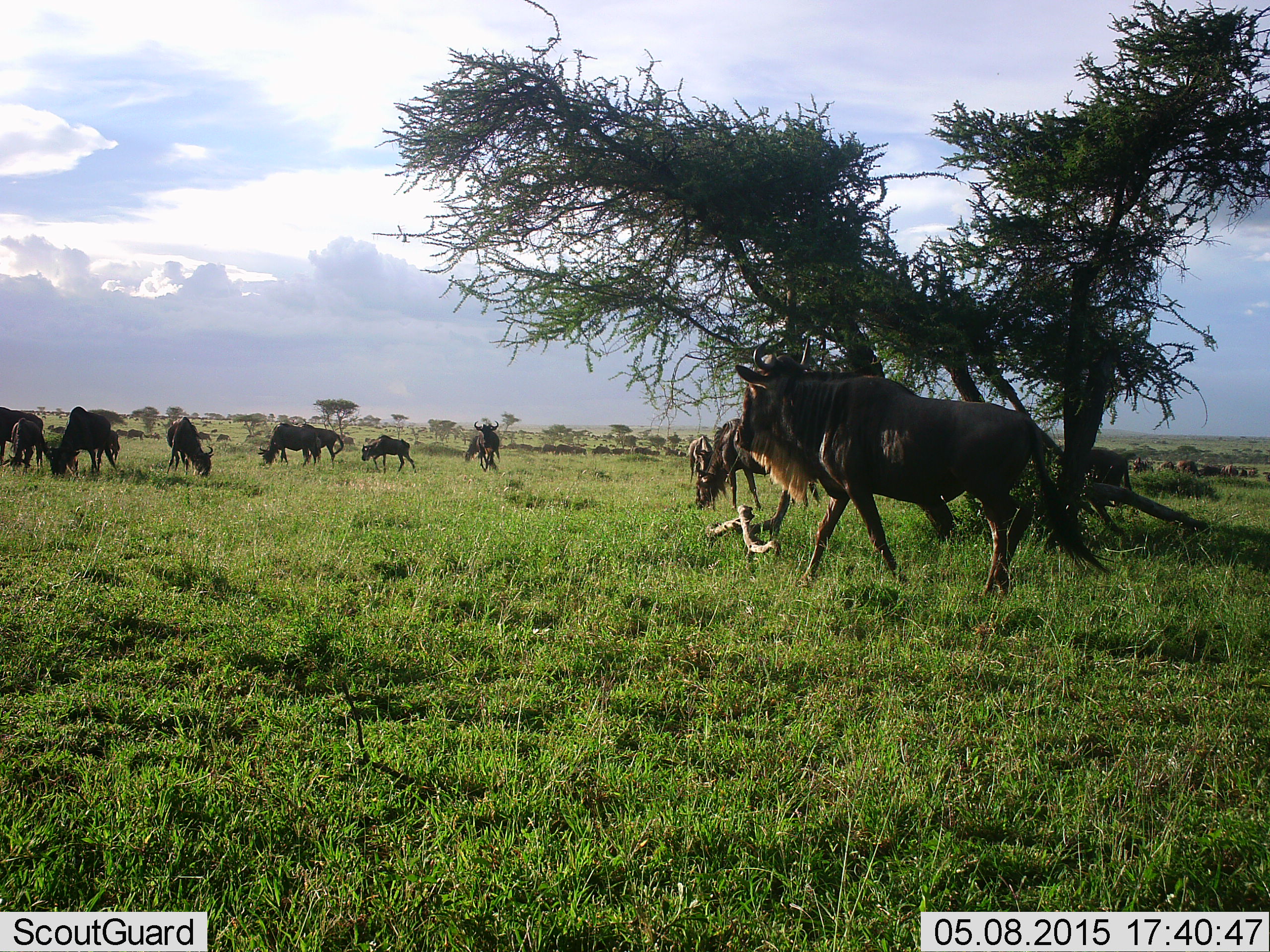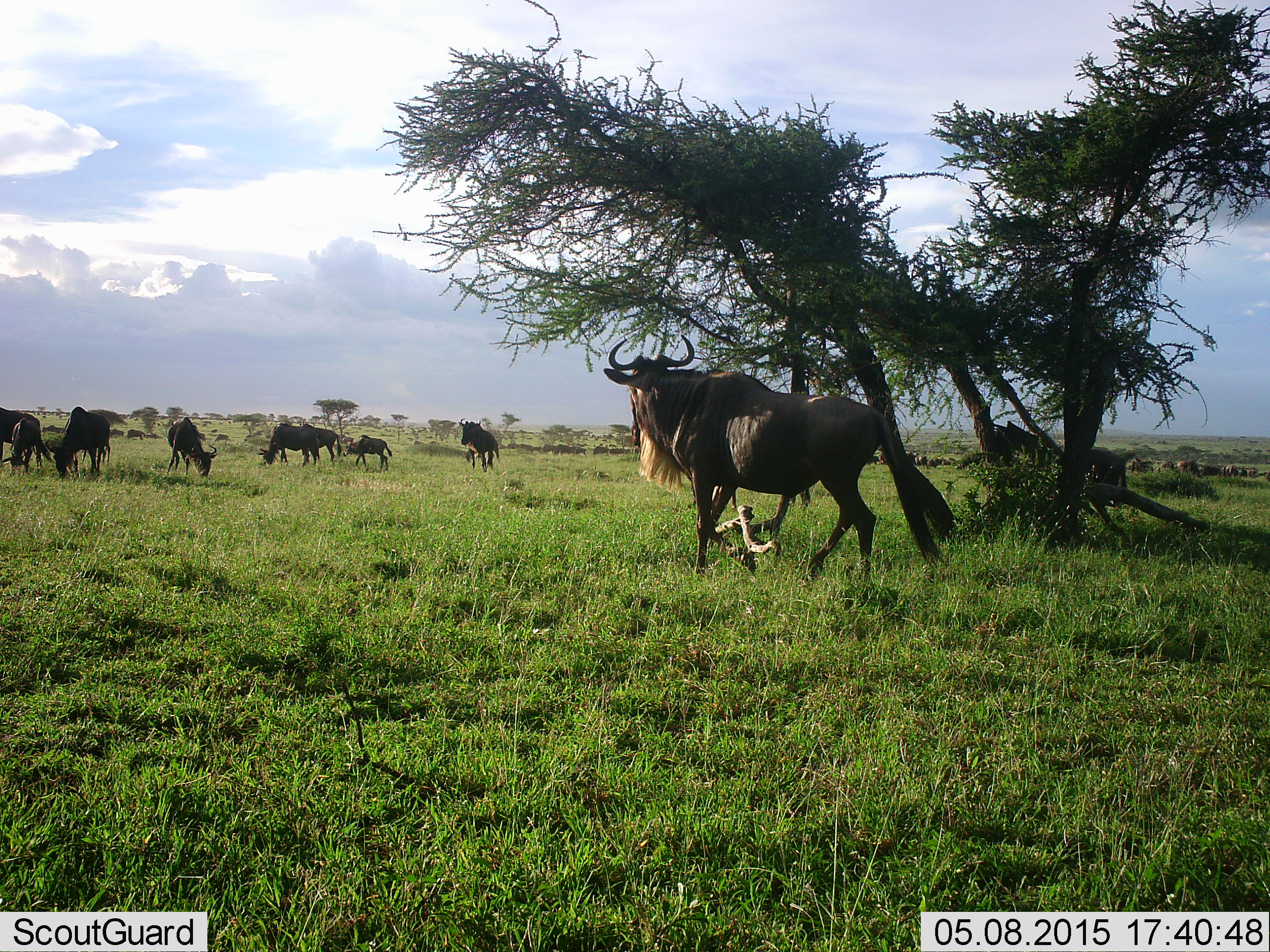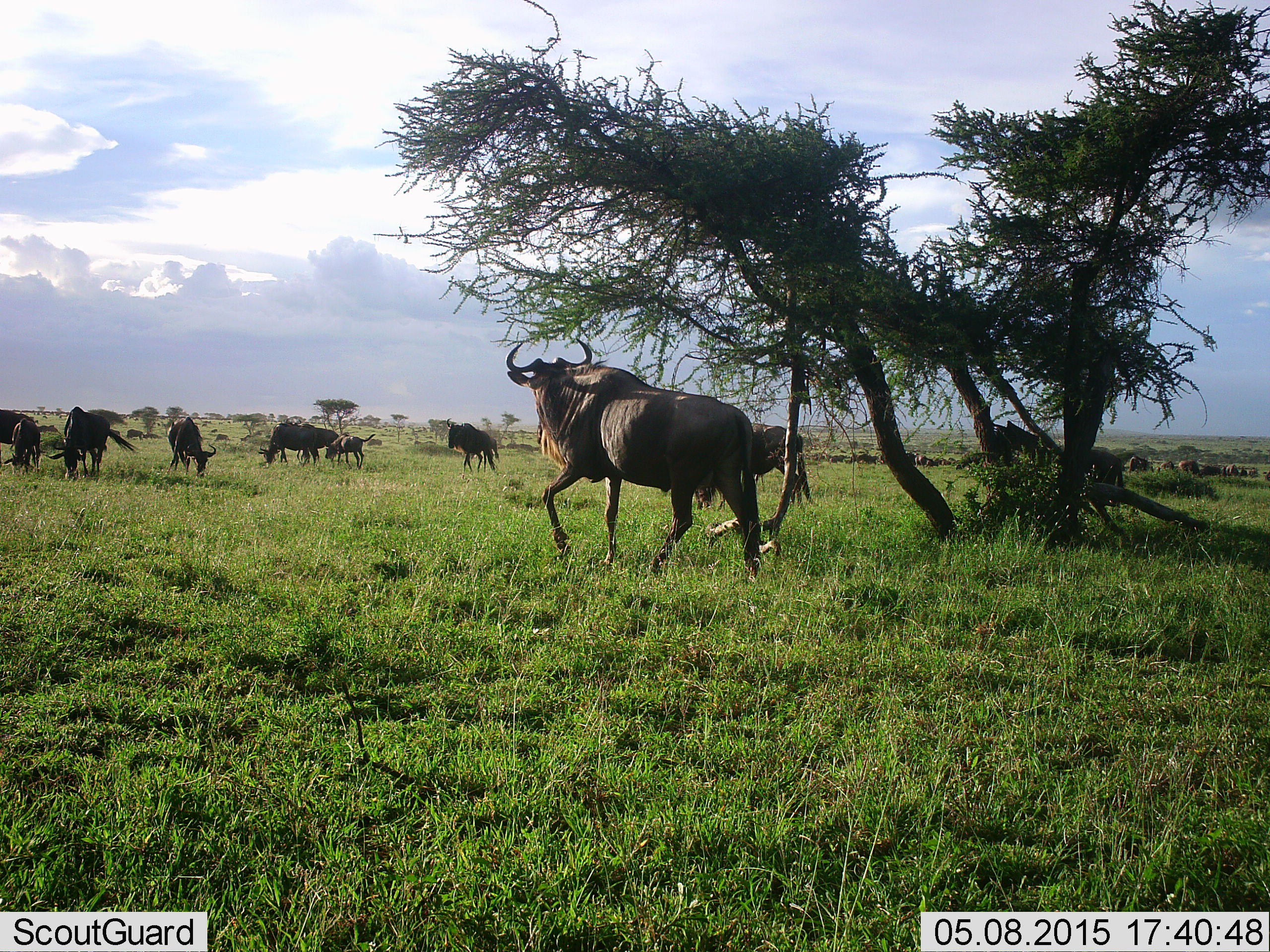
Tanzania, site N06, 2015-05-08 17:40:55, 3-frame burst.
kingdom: Animalia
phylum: Chordata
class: Mammalia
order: Artiodactyla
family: Bovidae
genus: Connochaetes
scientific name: Connochaetes taurinus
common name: blue wildebeest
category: wildebeest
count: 11-50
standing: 90%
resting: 0%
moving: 100%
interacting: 0%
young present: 10%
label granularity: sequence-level